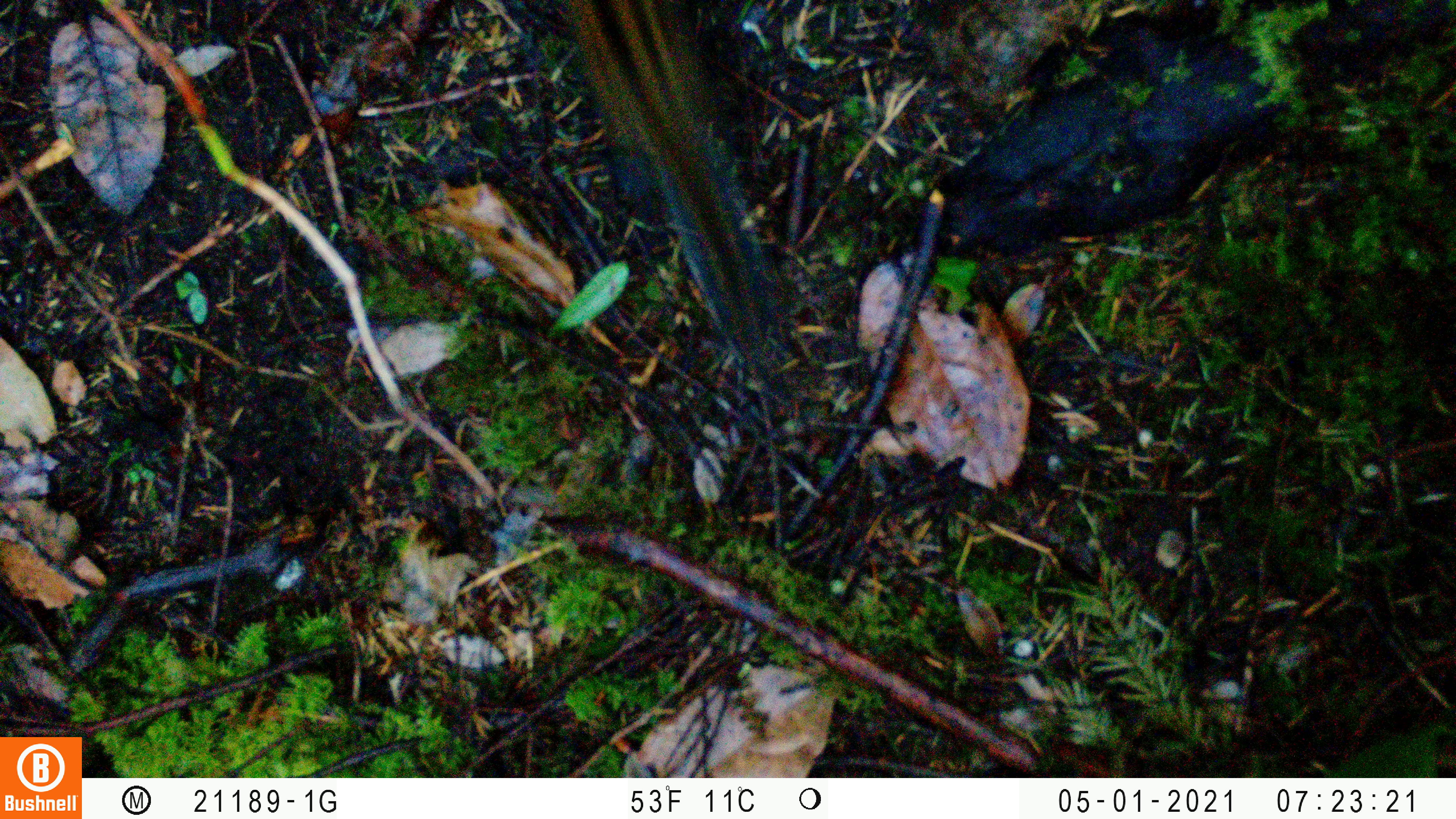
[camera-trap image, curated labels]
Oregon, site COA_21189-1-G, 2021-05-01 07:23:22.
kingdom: Animalia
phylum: Chordata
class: Mammalia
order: Rodentia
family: Sciuridae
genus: Neotamias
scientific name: Neotamias townsendii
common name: townsend's chipmunk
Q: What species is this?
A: Townsend's chipmunk (Neotamias townsendii).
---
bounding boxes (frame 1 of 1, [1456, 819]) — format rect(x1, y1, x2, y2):
townsend's chipmunk: rect(556, 0, 789, 368)